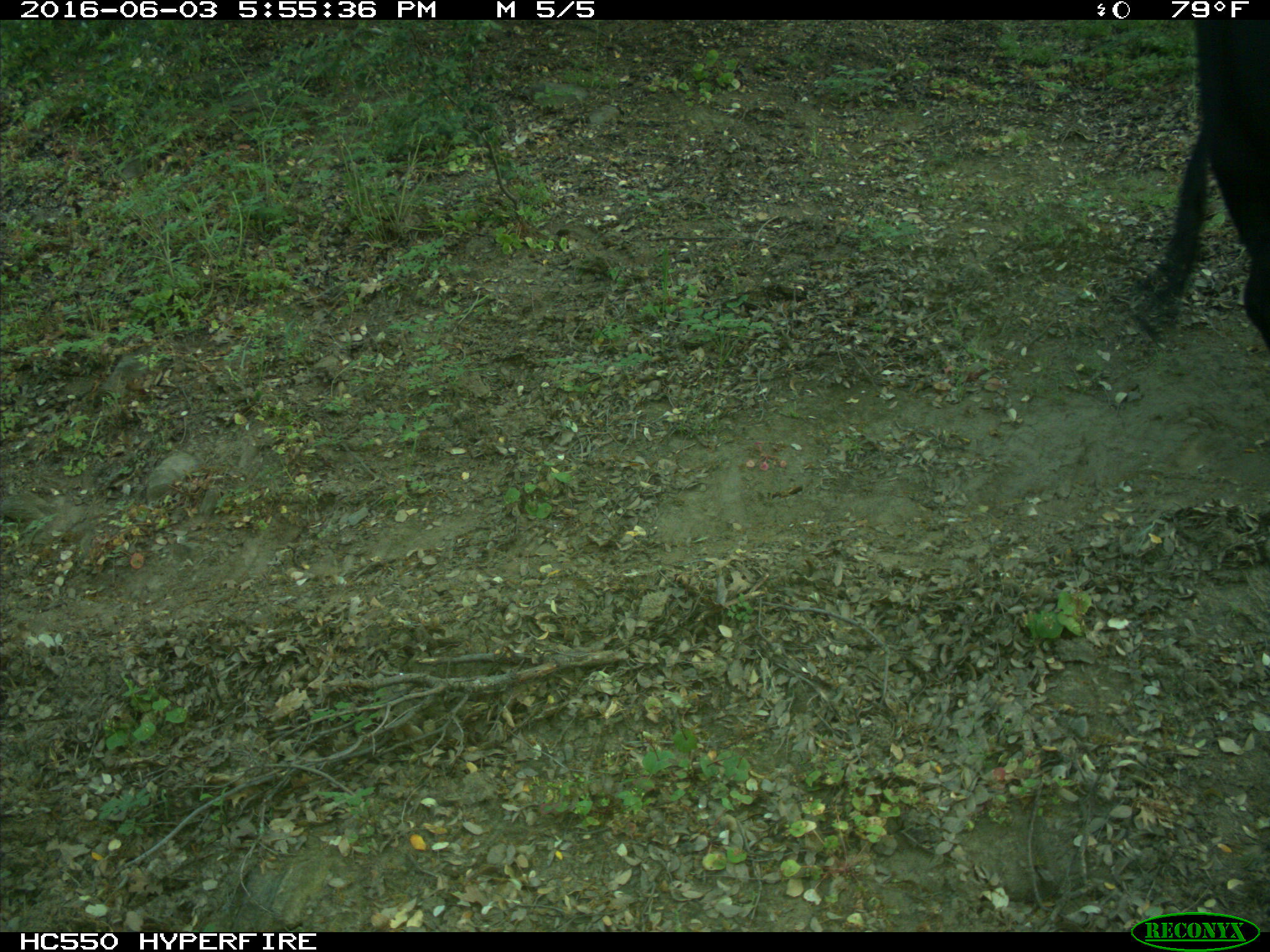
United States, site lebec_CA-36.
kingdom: Animalia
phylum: Chordata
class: Mammalia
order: Artiodactyla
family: Bovidae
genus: Bos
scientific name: Bos taurus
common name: domestic cow